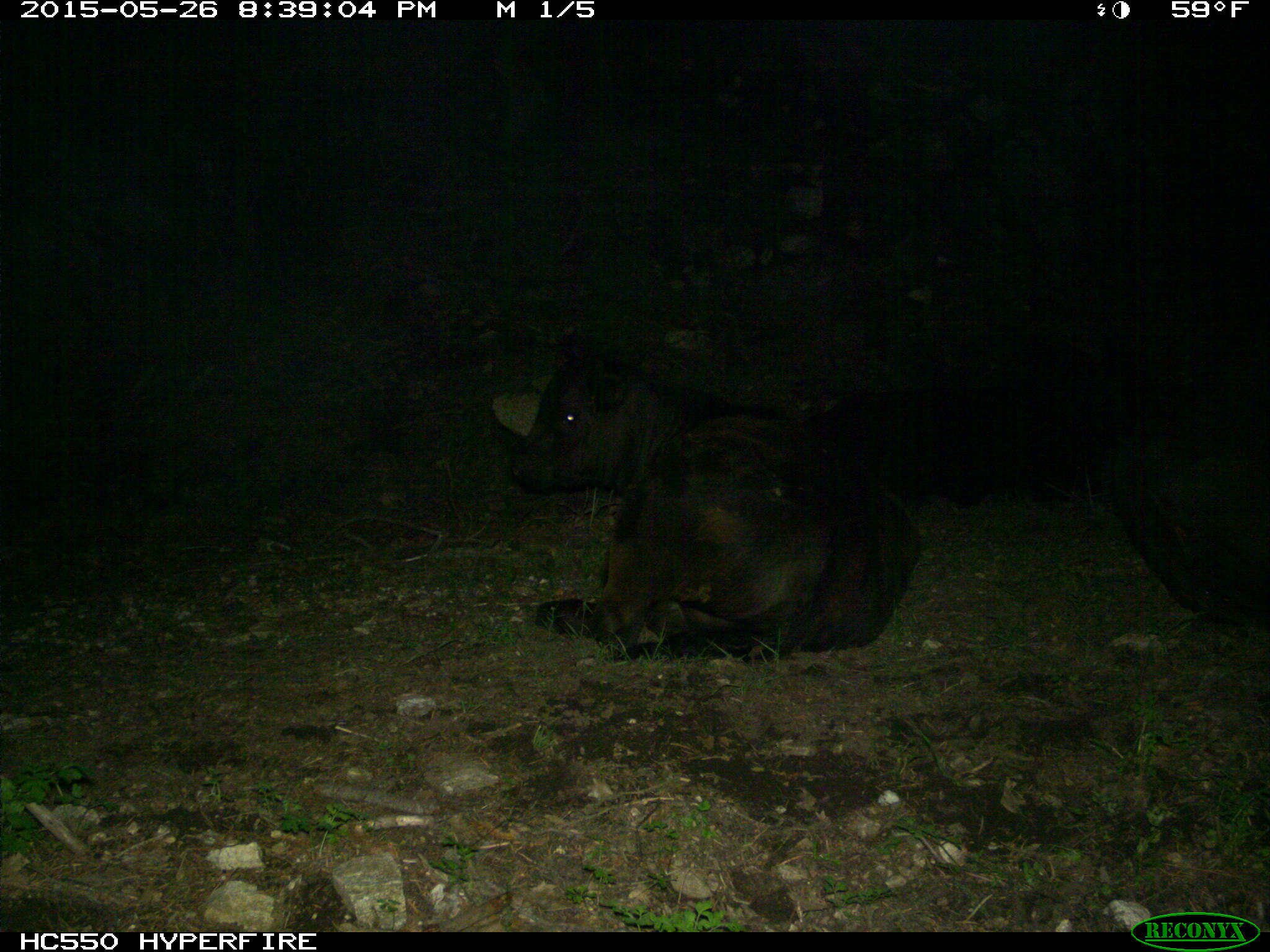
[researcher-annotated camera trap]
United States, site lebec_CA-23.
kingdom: Animalia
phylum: Chordata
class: Mammalia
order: Artiodactyla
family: Bovidae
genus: Bos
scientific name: Bos taurus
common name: domestic cow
Bos taurus (domestic cow).